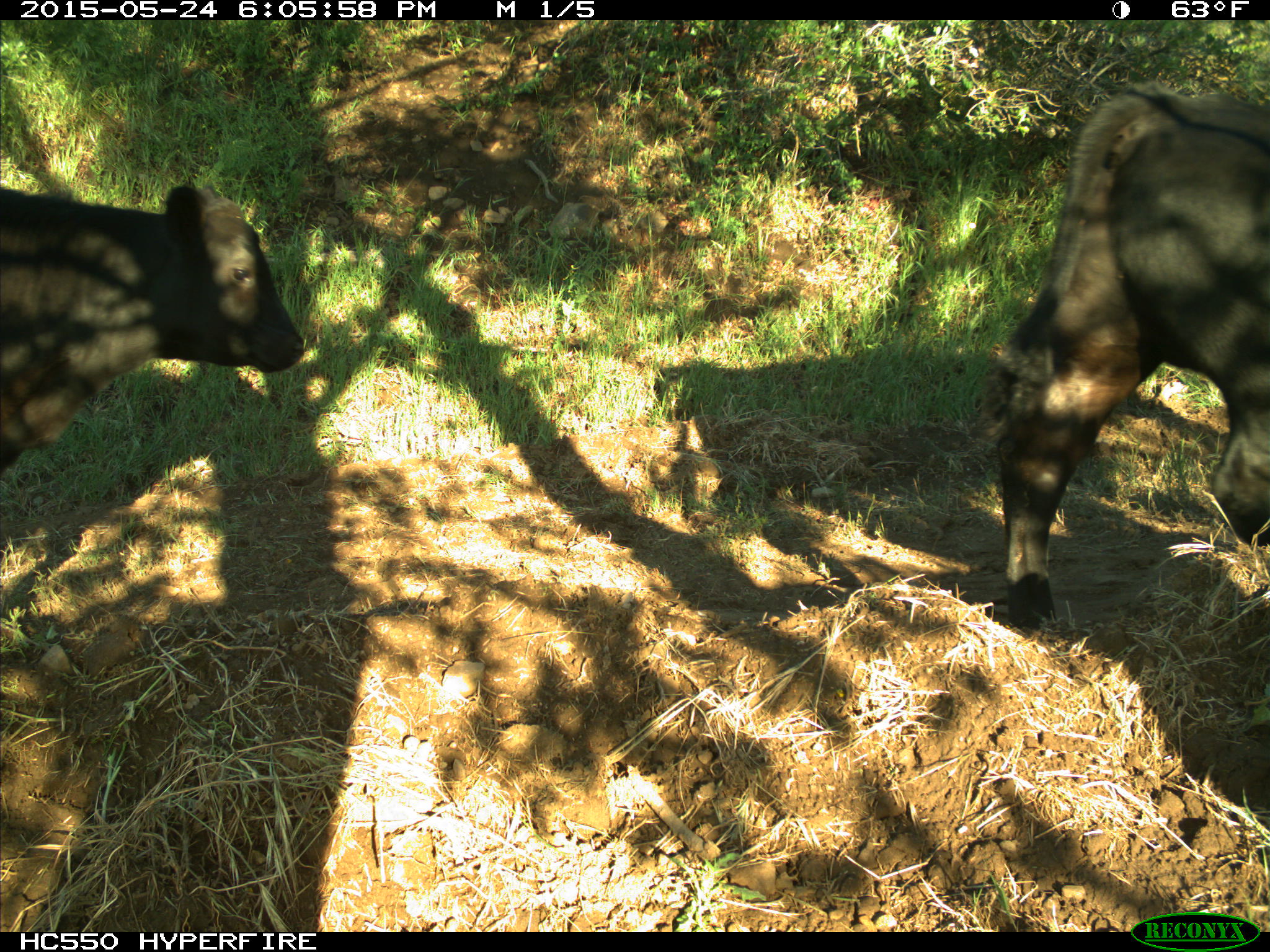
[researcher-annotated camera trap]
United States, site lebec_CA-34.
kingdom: Animalia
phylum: Chordata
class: Mammalia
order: Artiodactyla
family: Bovidae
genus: Bos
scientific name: Bos taurus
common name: domestic cow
Bos taurus (domestic cow).